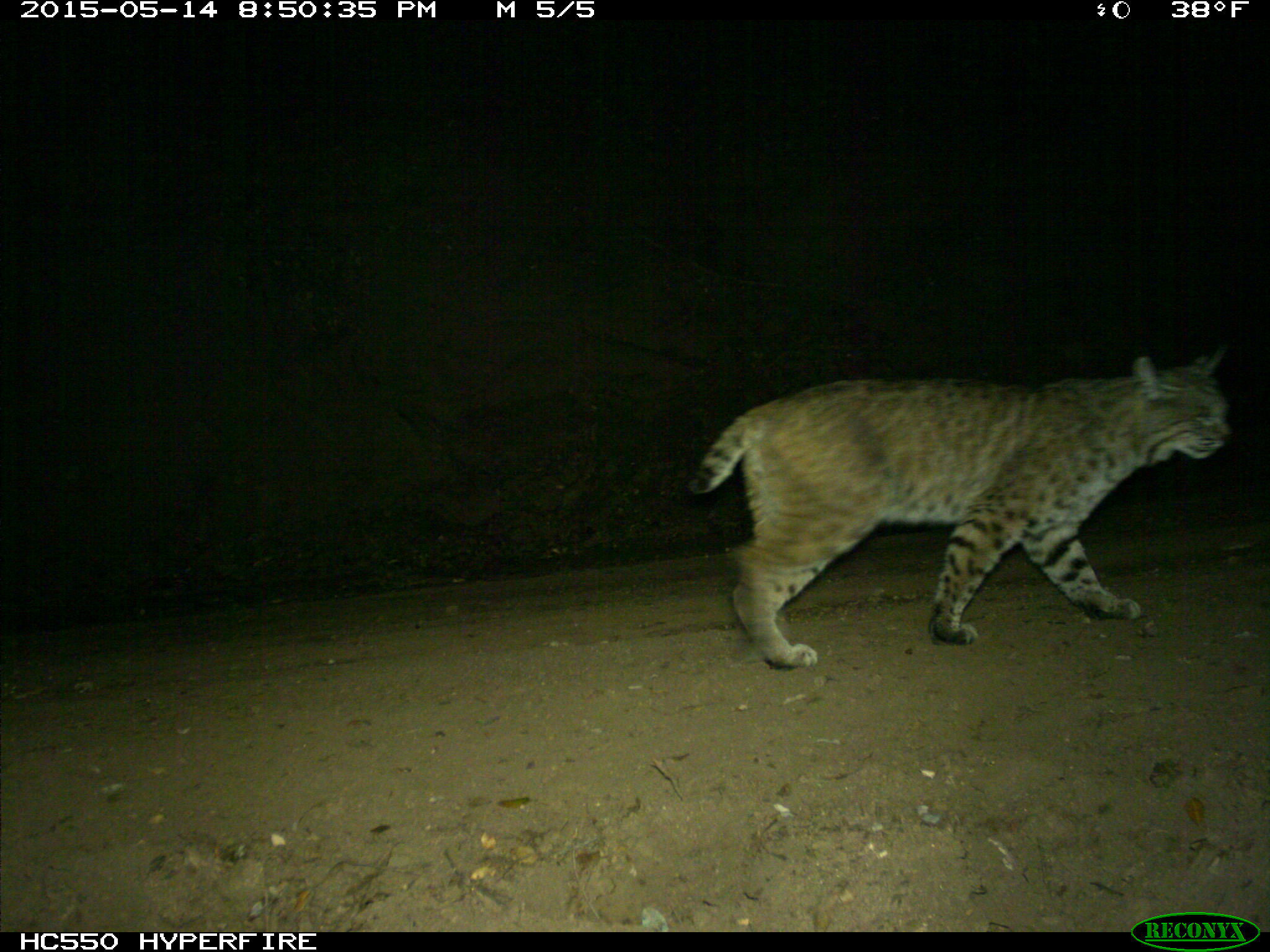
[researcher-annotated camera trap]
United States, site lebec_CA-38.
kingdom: Animalia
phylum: Chordata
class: Mammalia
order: Carnivora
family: Felidae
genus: Lynx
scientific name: Lynx rufus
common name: bobcat